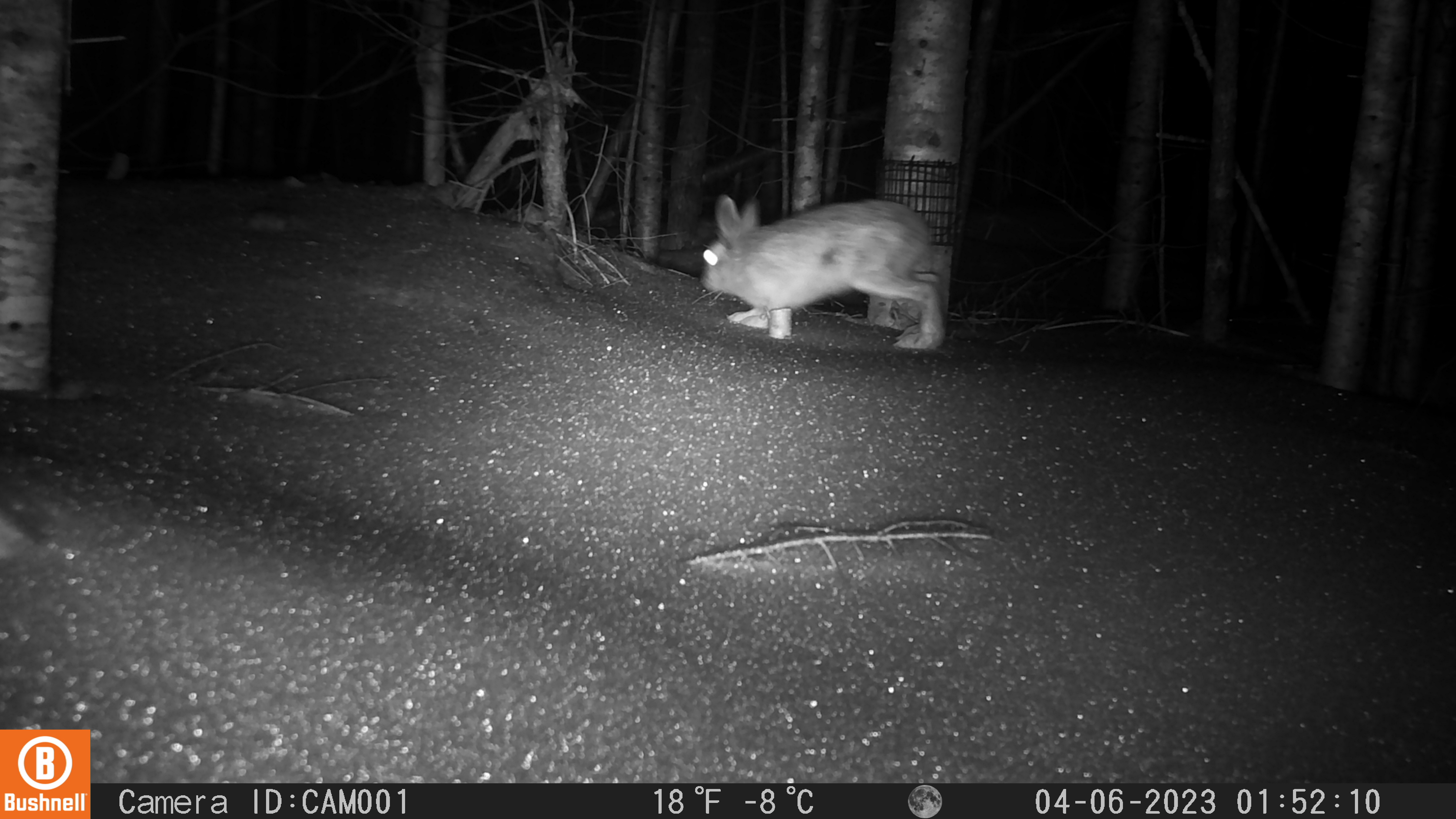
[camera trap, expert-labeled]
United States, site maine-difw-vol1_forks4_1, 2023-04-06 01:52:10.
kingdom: Animalia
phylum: Chordata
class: Mammalia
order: Lagomorpha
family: Leporidae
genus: Lepus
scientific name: Lepus americanus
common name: snowshoe hare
Snowshoe hare (Lepus americanus).